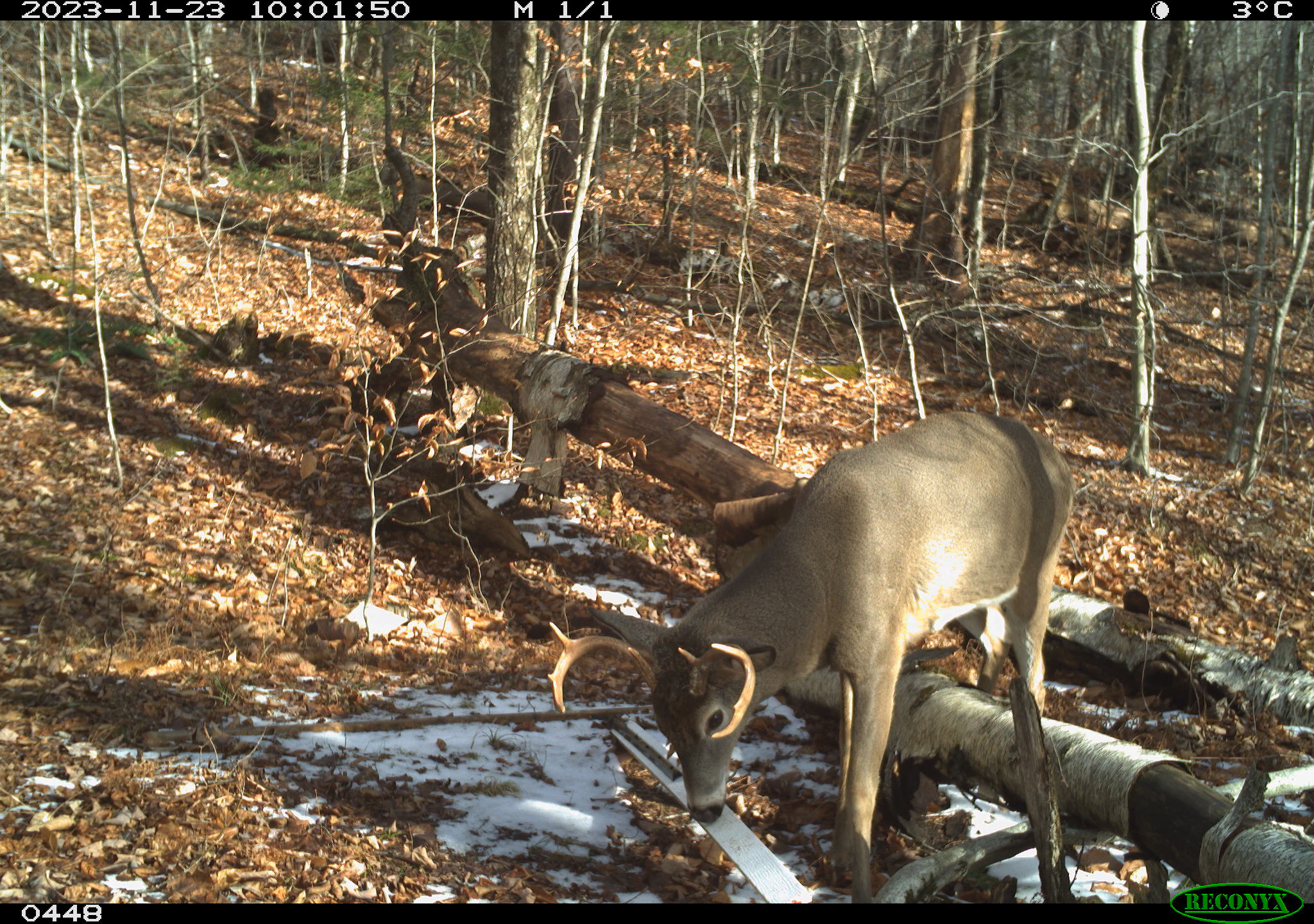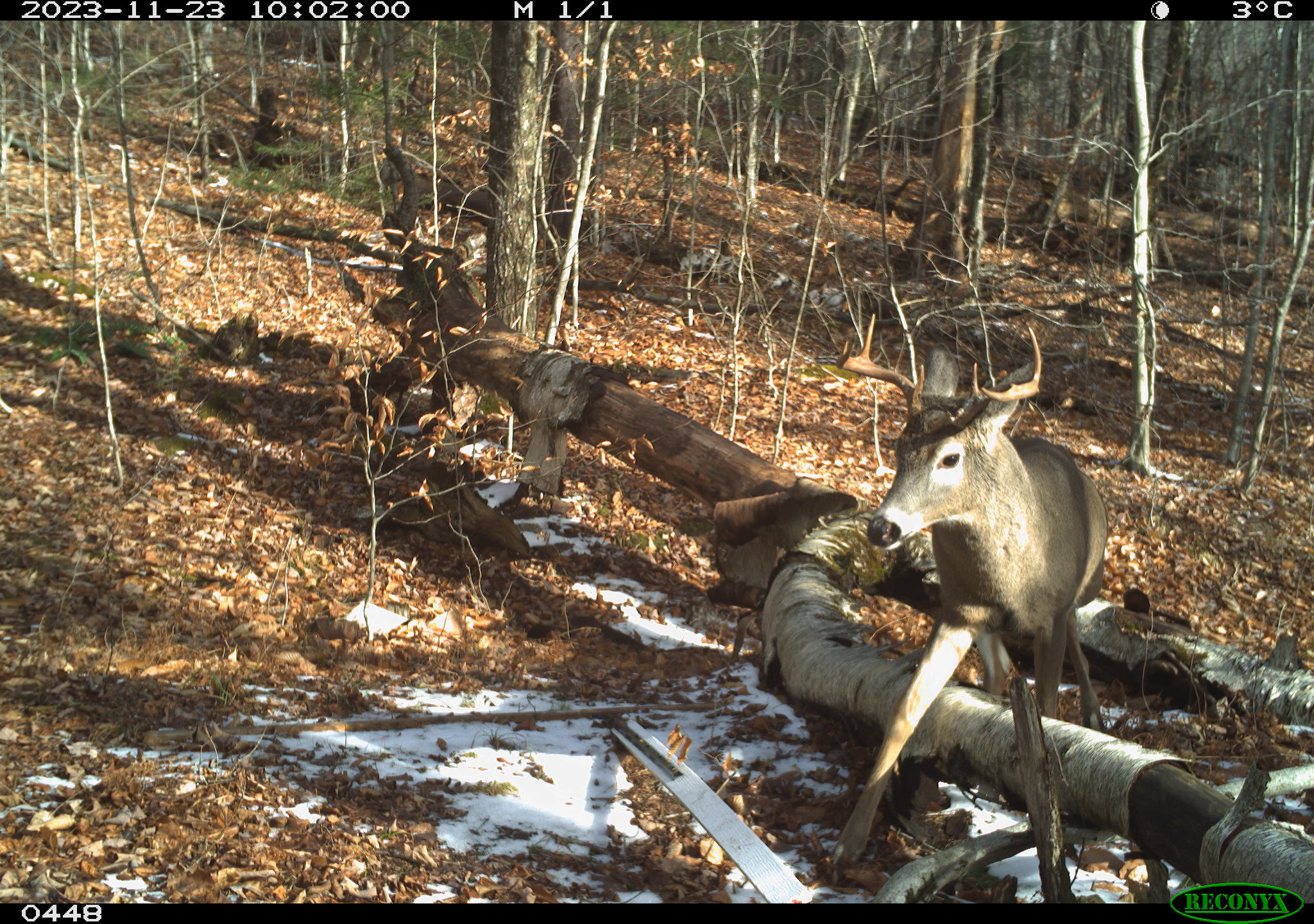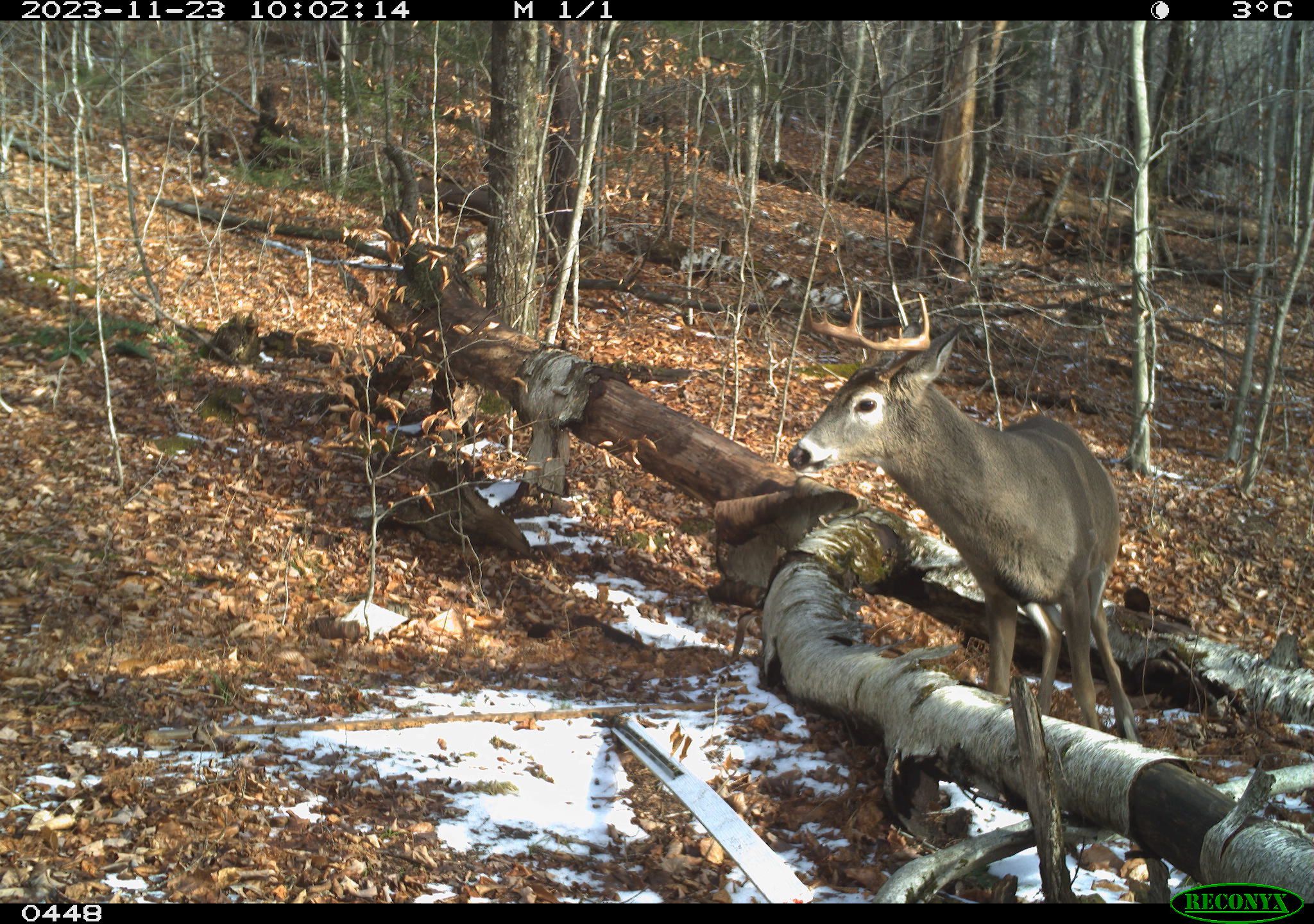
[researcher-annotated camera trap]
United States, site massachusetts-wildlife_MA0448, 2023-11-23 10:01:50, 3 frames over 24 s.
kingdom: Animalia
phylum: Chordata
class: Mammalia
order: Artiodactyla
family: Cervidae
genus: Odocoileus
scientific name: Odocoileus virginianus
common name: white-tailed deer